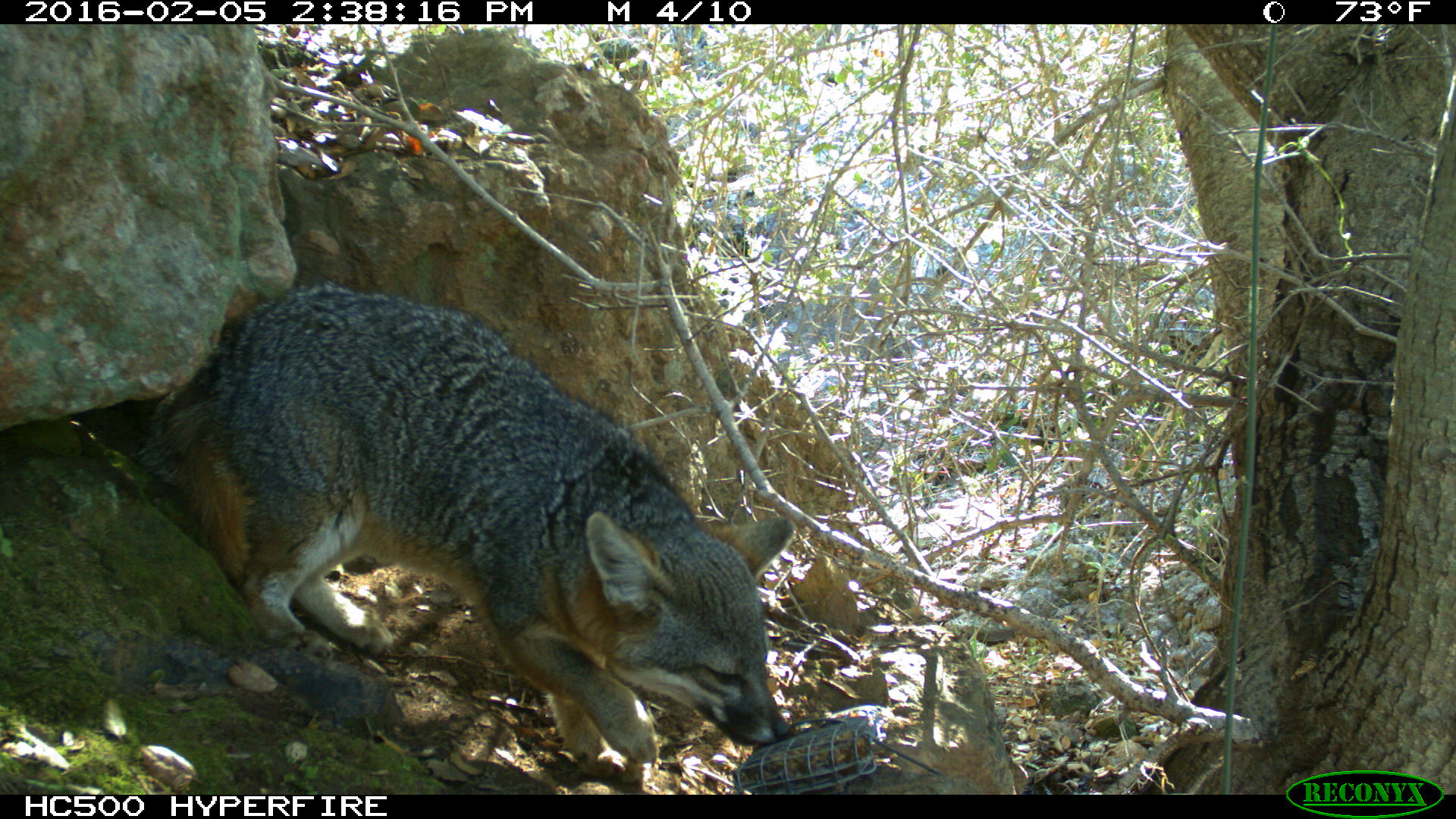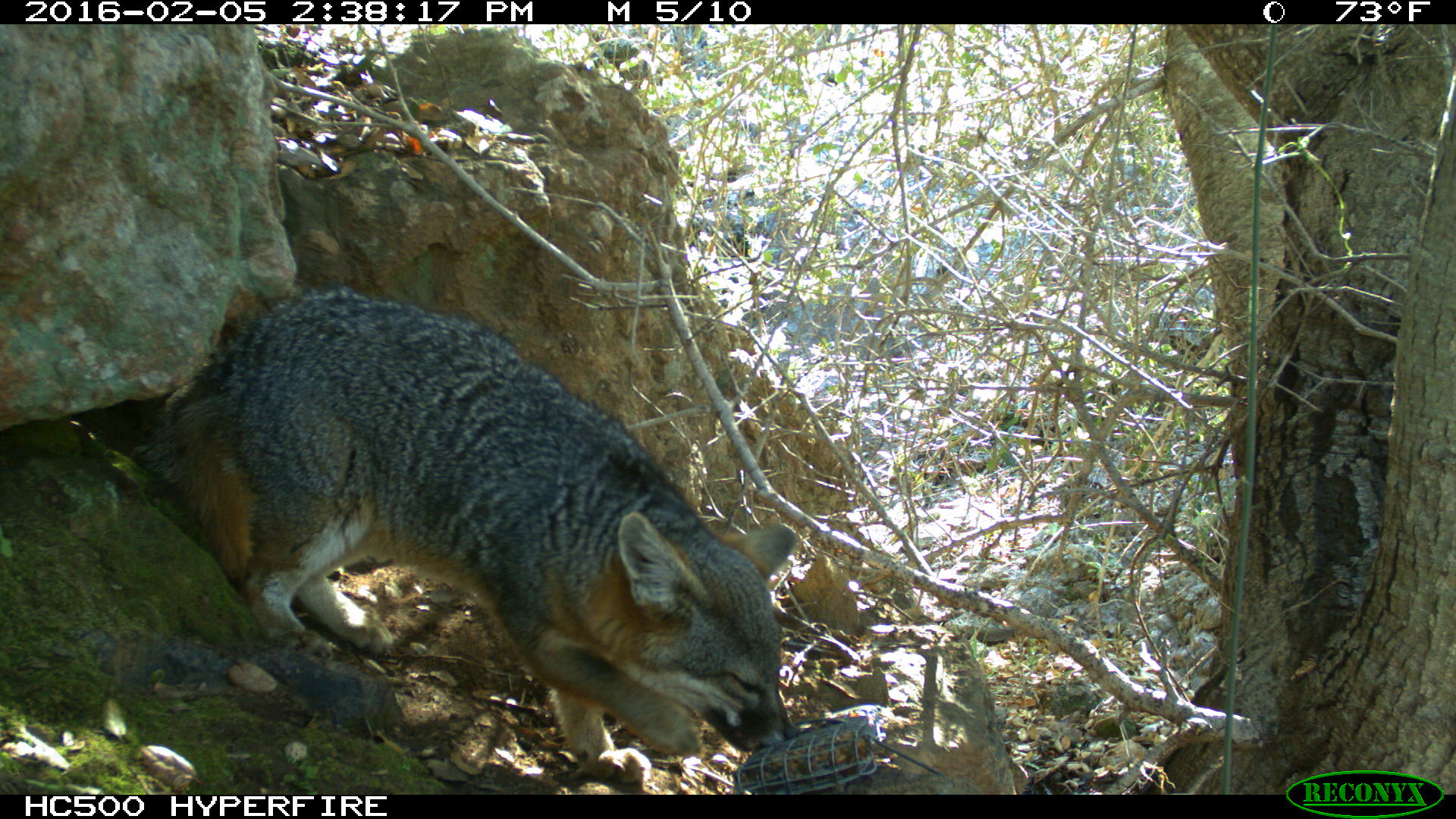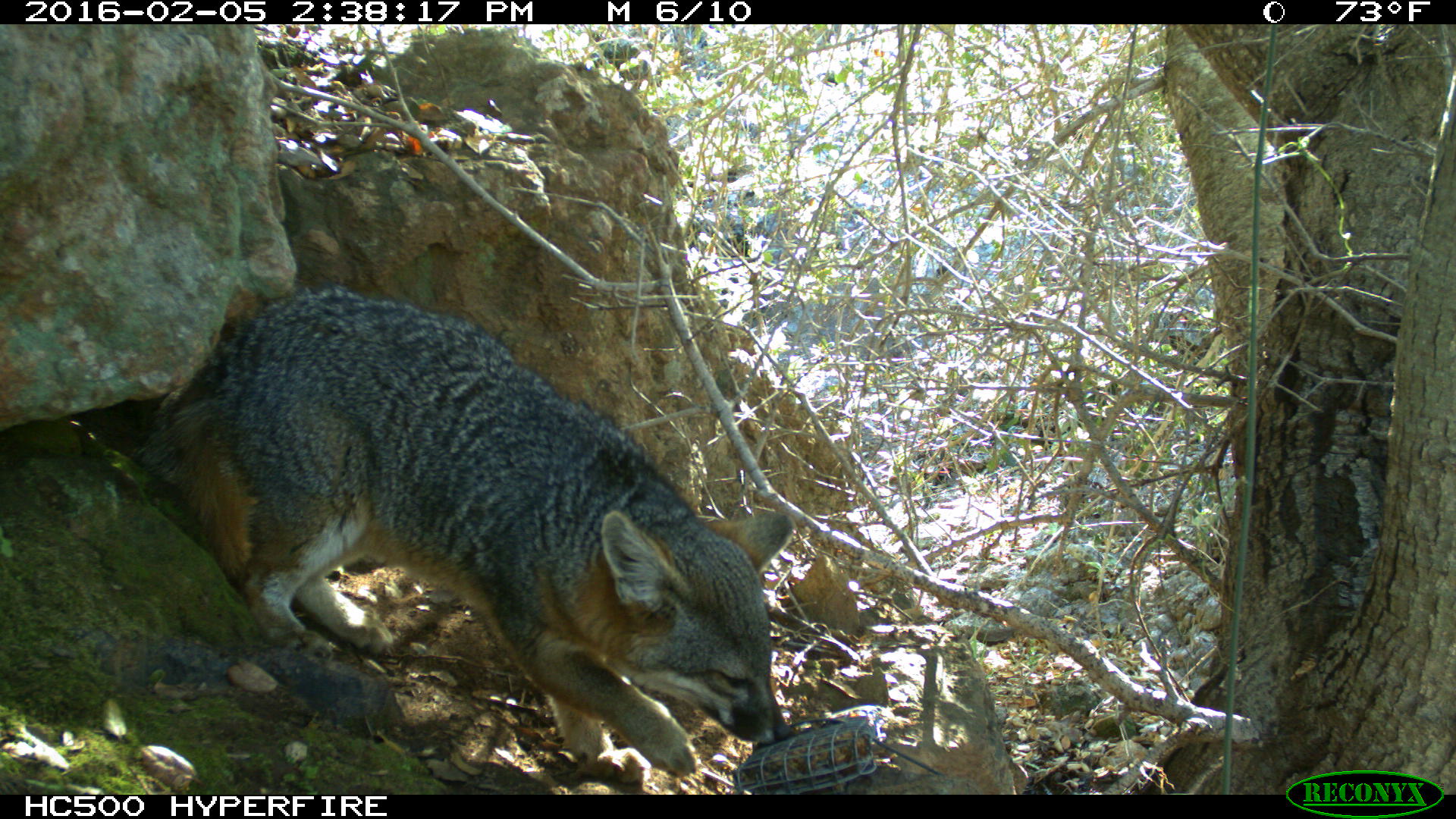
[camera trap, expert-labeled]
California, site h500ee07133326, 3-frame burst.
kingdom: Animalia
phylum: Chordata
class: Mammalia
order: Carnivora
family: Canidae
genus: Urocyon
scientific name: Urocyon littoralis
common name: island fox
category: fox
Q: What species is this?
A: Fox (island fox) (Urocyon littoralis).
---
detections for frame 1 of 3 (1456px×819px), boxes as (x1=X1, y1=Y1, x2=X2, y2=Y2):
fox: (x1=162, y1=280, x2=795, y2=783)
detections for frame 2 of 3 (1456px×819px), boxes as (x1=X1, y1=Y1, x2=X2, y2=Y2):
fox: (x1=132, y1=284, x2=802, y2=786)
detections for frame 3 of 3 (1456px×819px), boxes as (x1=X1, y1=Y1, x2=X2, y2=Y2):
fox: (x1=129, y1=281, x2=794, y2=784)